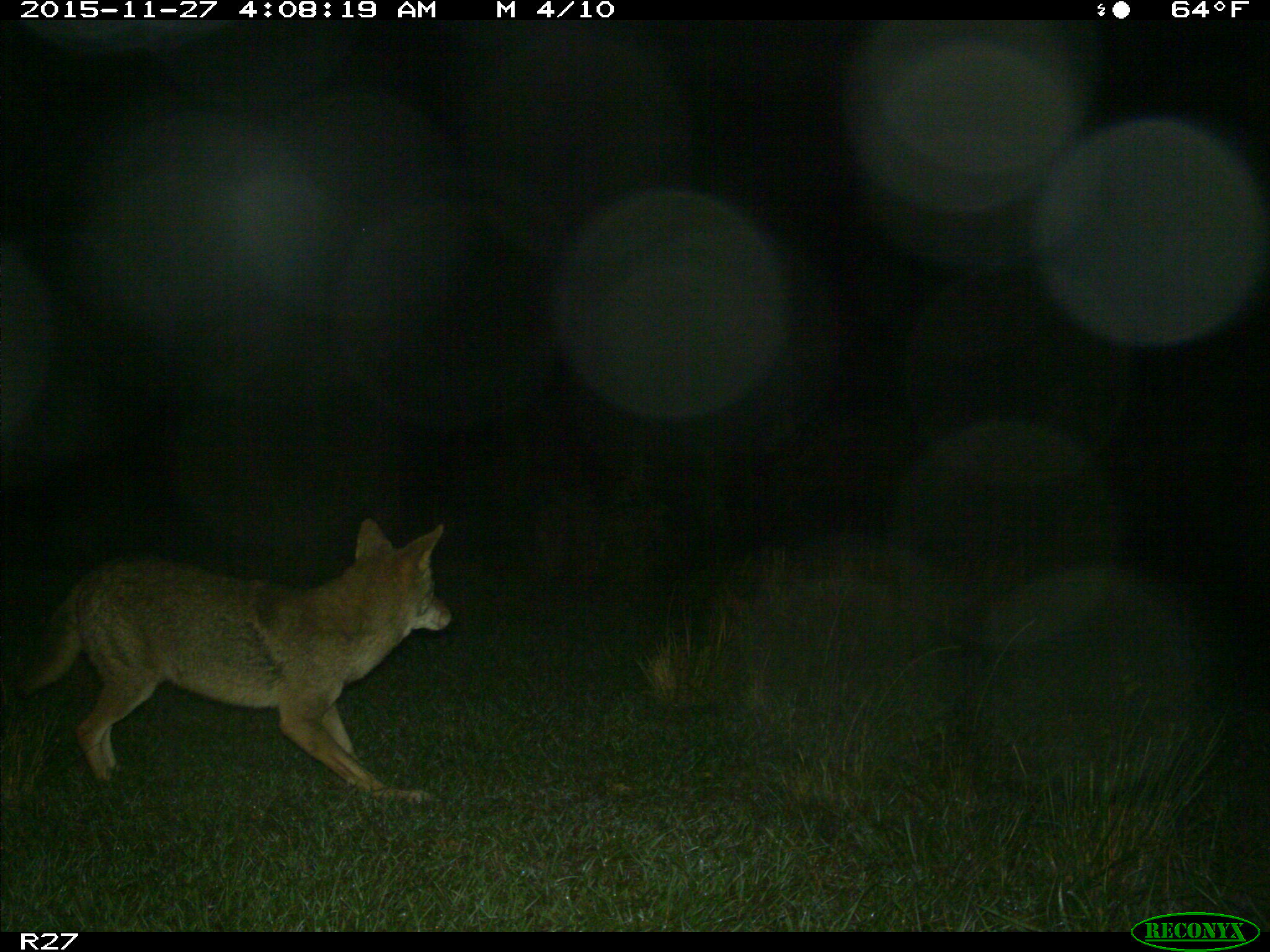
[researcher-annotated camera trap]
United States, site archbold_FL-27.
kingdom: Animalia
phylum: Chordata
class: Mammalia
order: Carnivora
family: Canidae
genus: Canis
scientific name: Canis latrans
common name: coyote